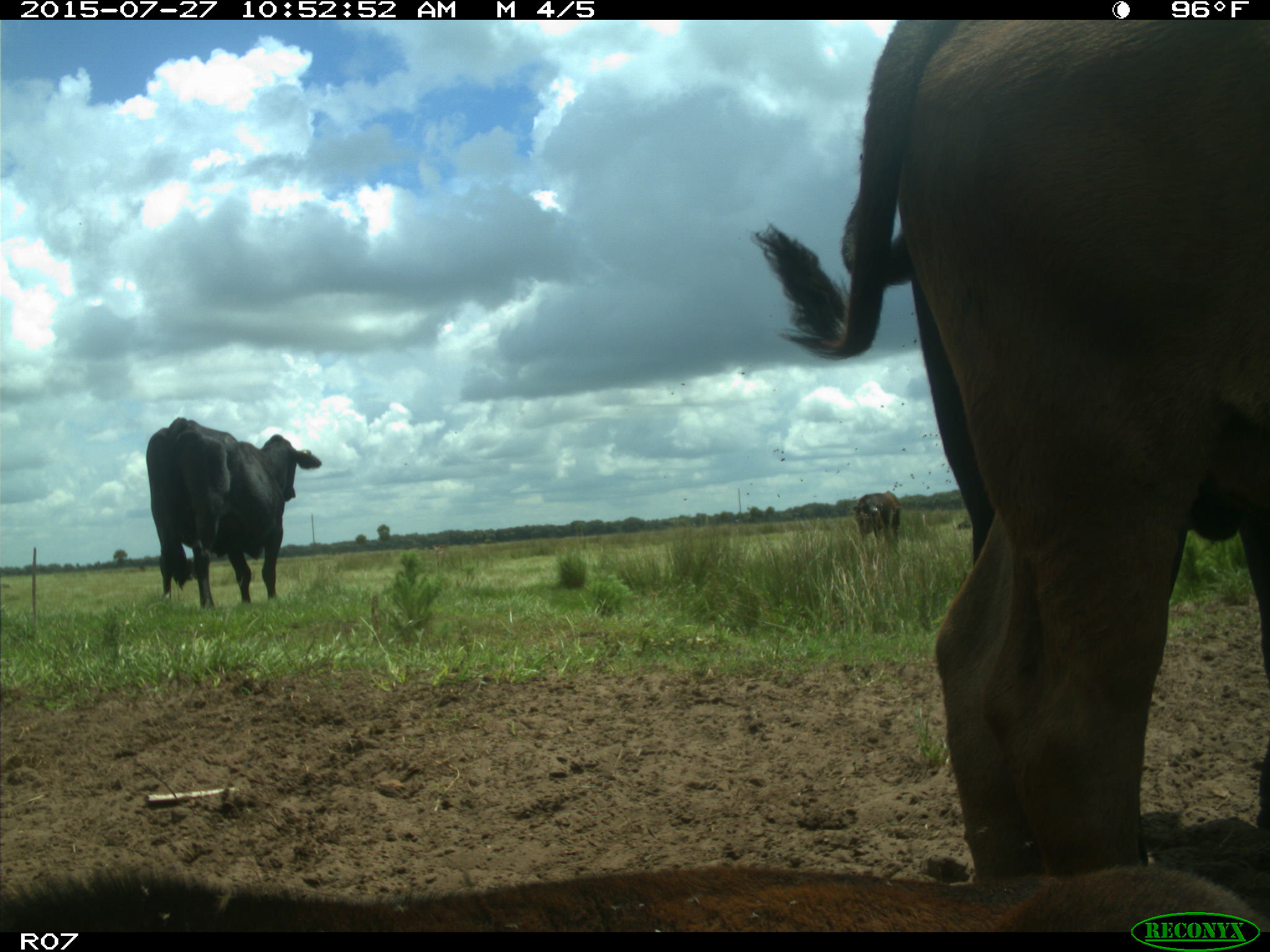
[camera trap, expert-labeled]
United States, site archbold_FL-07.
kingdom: Animalia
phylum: Chordata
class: Mammalia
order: Artiodactyla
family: Bovidae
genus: Bos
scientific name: Bos taurus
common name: domestic cow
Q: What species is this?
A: Bos taurus (domestic cow).